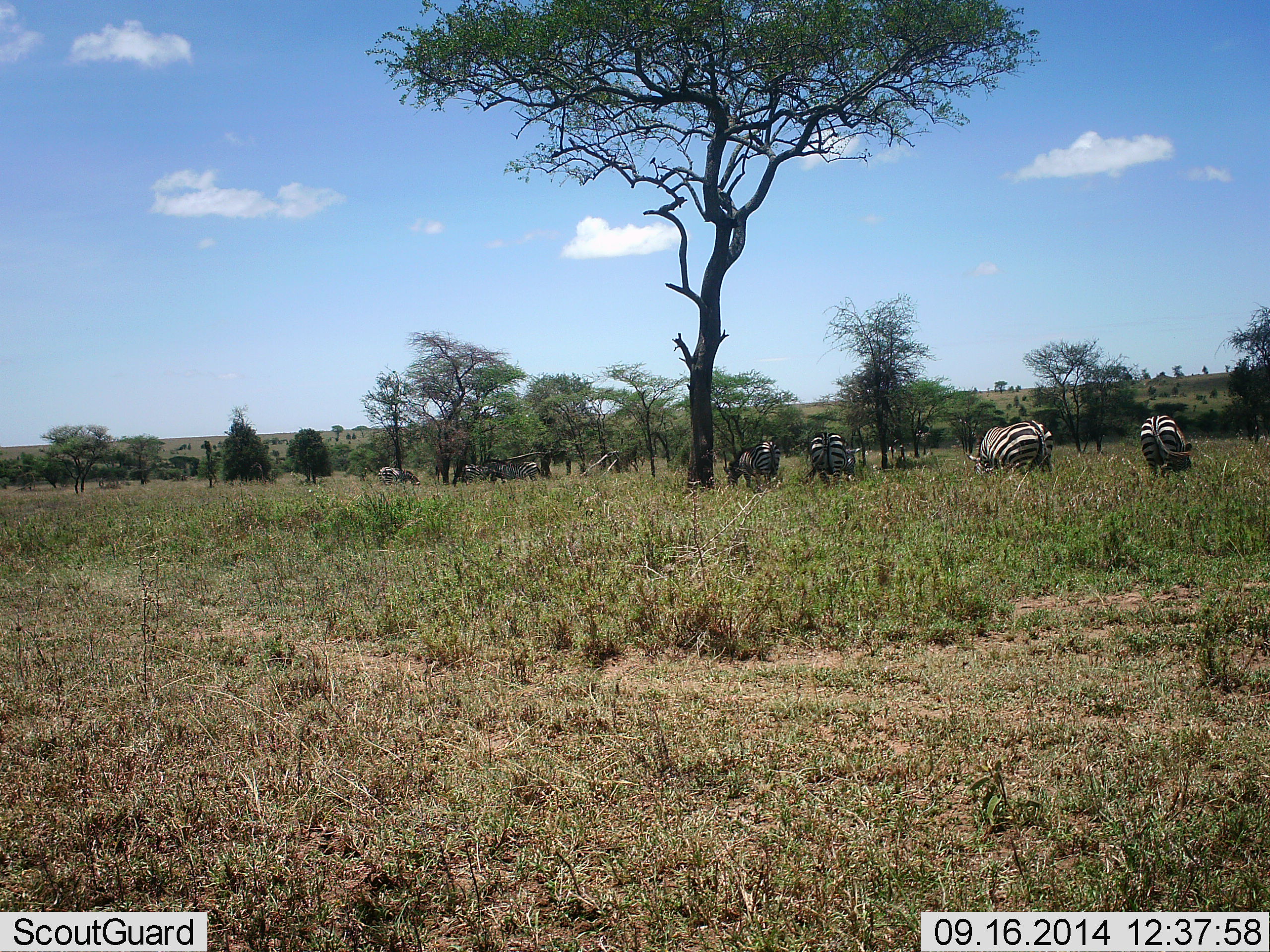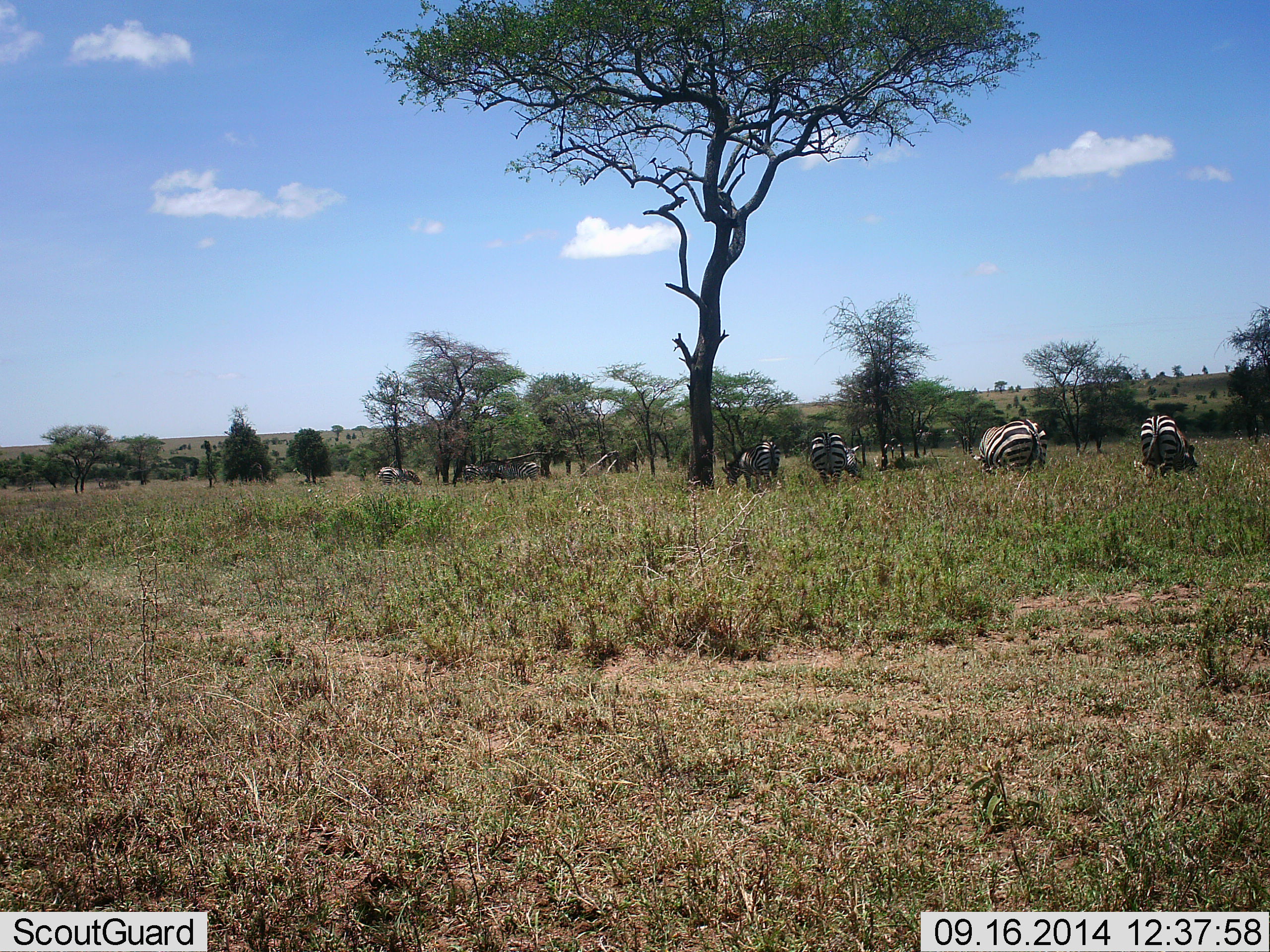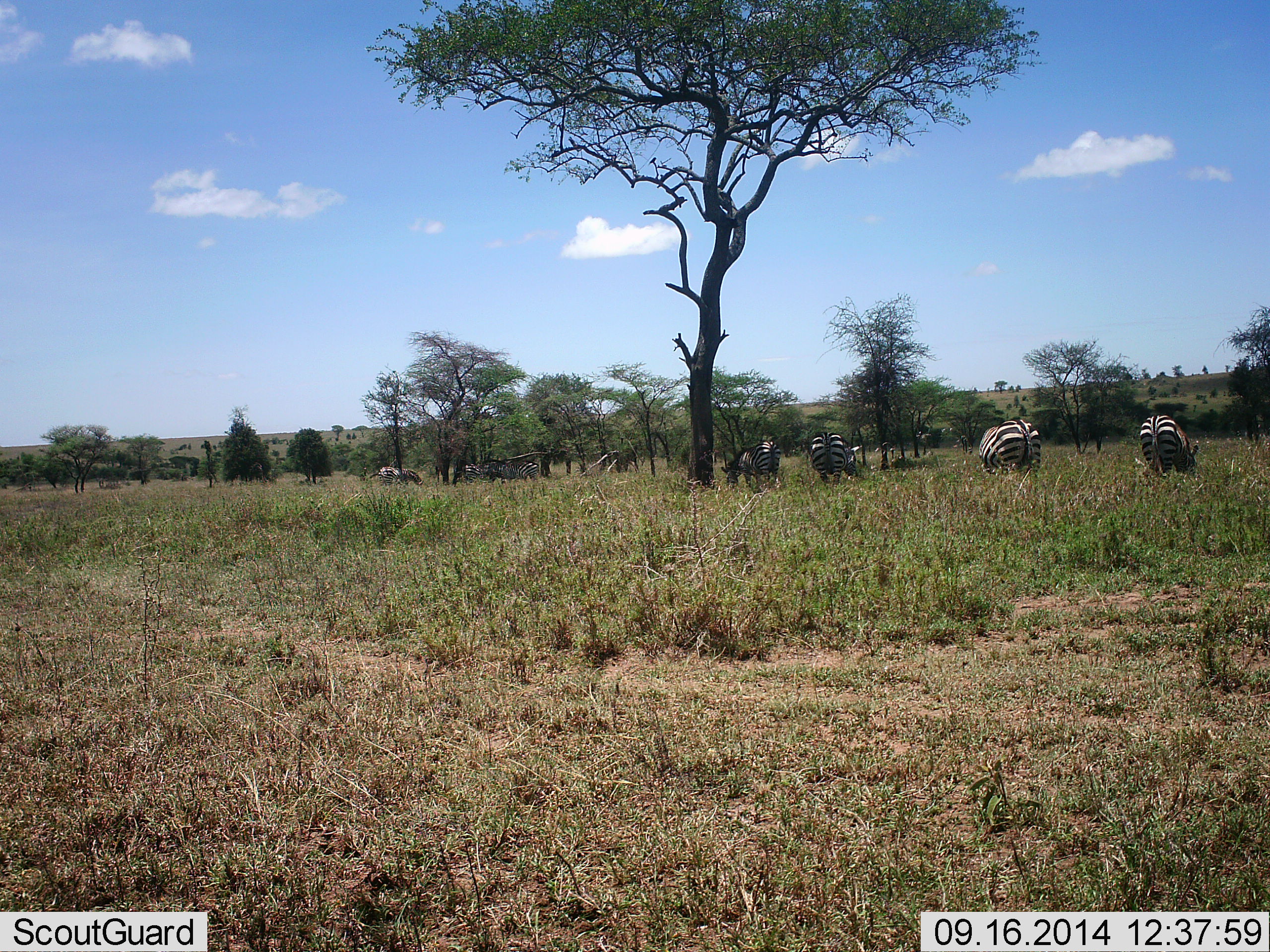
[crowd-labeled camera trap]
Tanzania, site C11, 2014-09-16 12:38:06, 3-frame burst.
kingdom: Animalia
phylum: Chordata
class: Mammalia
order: Perissodactyla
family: Equidae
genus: Equus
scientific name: Equus quagga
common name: plains zebra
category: zebra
Zebra (plains zebra) (Equus quagga), count 9. Behavior (volunteer vote fractions): standing 50%, resting 0%, moving 20%, interacting 0%. Young present (vote fraction): 0%. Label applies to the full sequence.